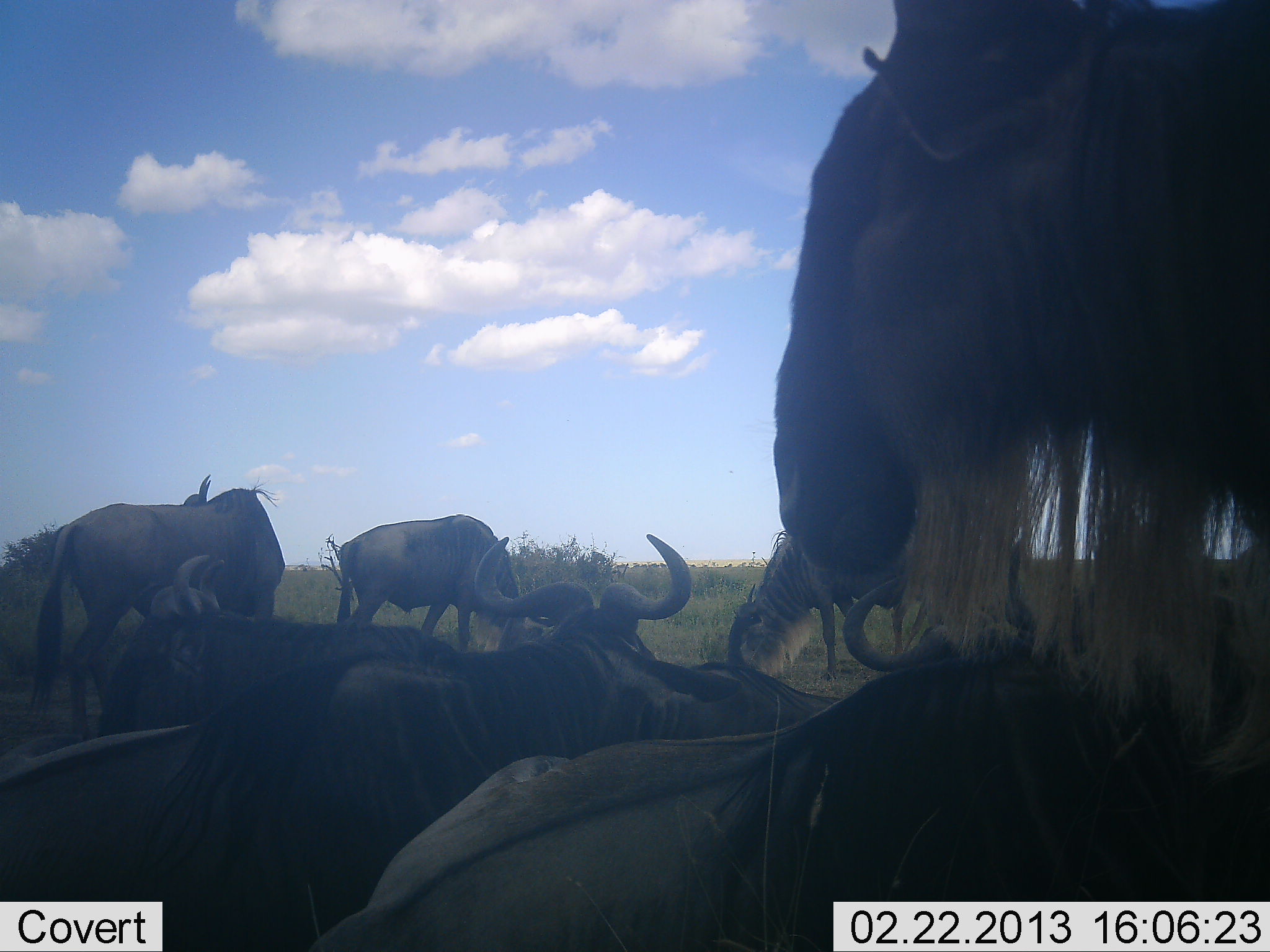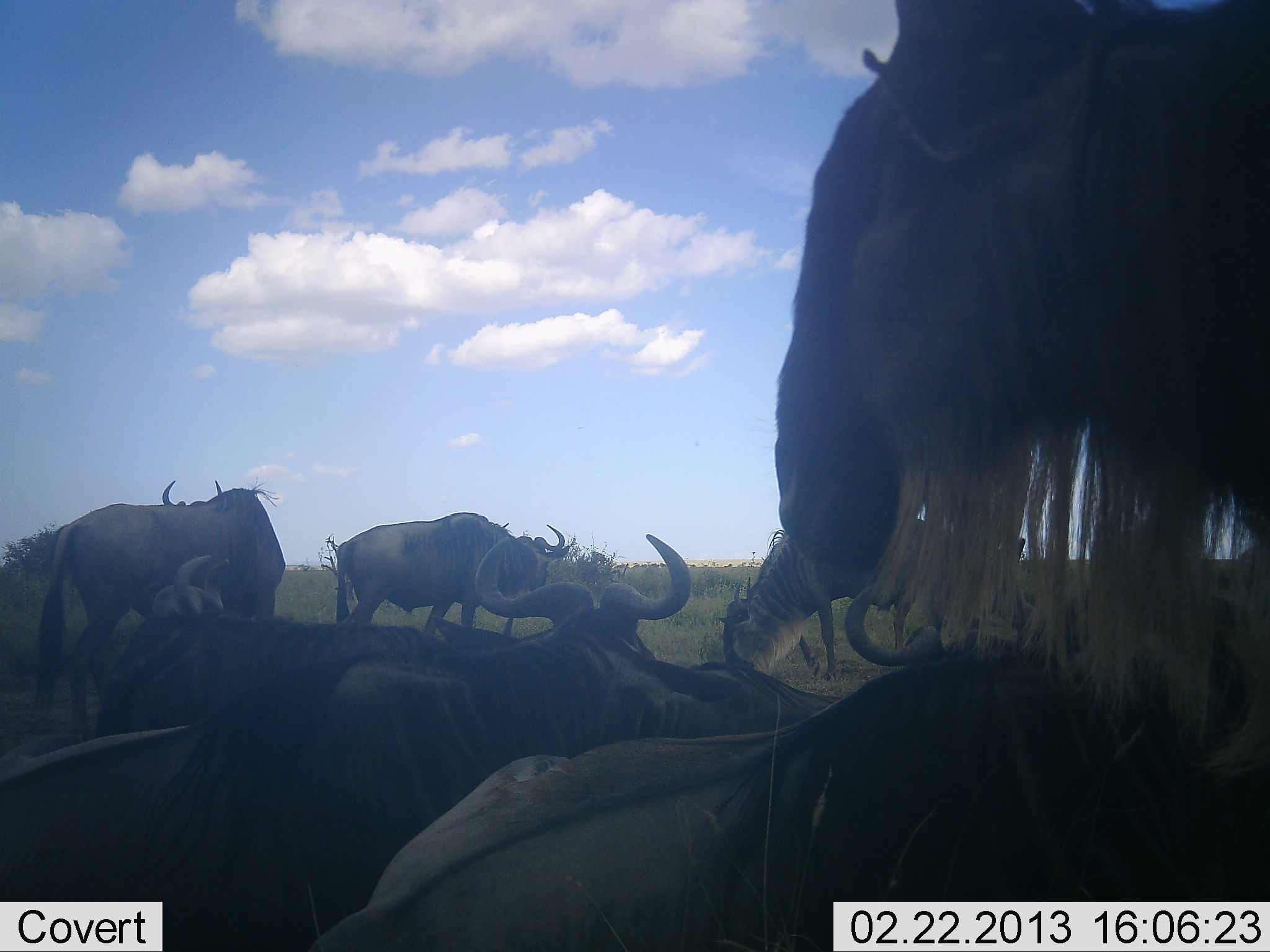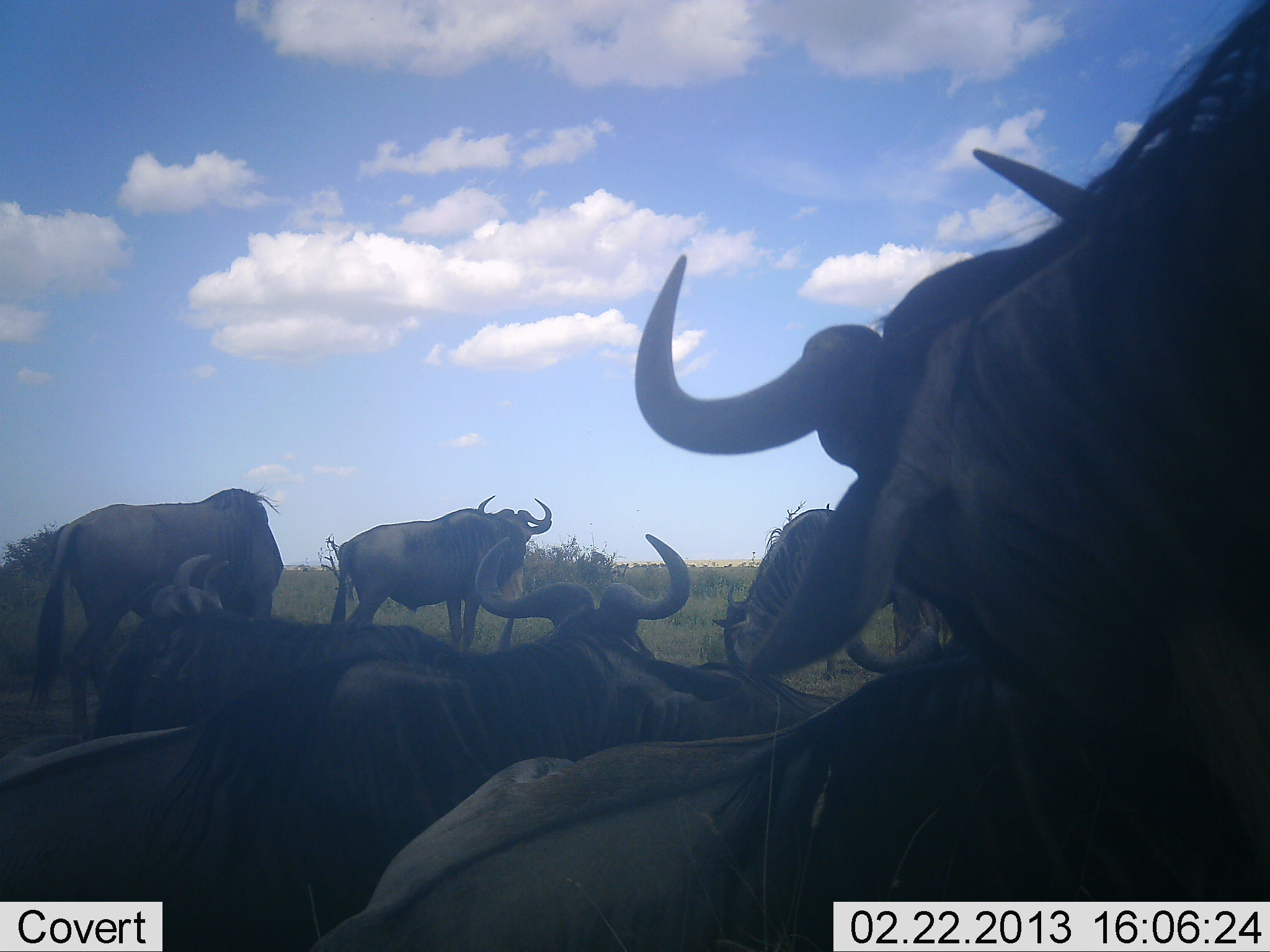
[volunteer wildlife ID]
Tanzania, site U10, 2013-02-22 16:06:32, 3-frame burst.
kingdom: Animalia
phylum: Chordata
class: Mammalia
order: Artiodactyla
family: Bovidae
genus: Connochaetes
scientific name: Connochaetes taurinus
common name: blue wildebeest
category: wildebeest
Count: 8.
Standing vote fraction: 63%.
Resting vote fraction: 86%.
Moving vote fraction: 11%.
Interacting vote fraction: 6%.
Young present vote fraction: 0%.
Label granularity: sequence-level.